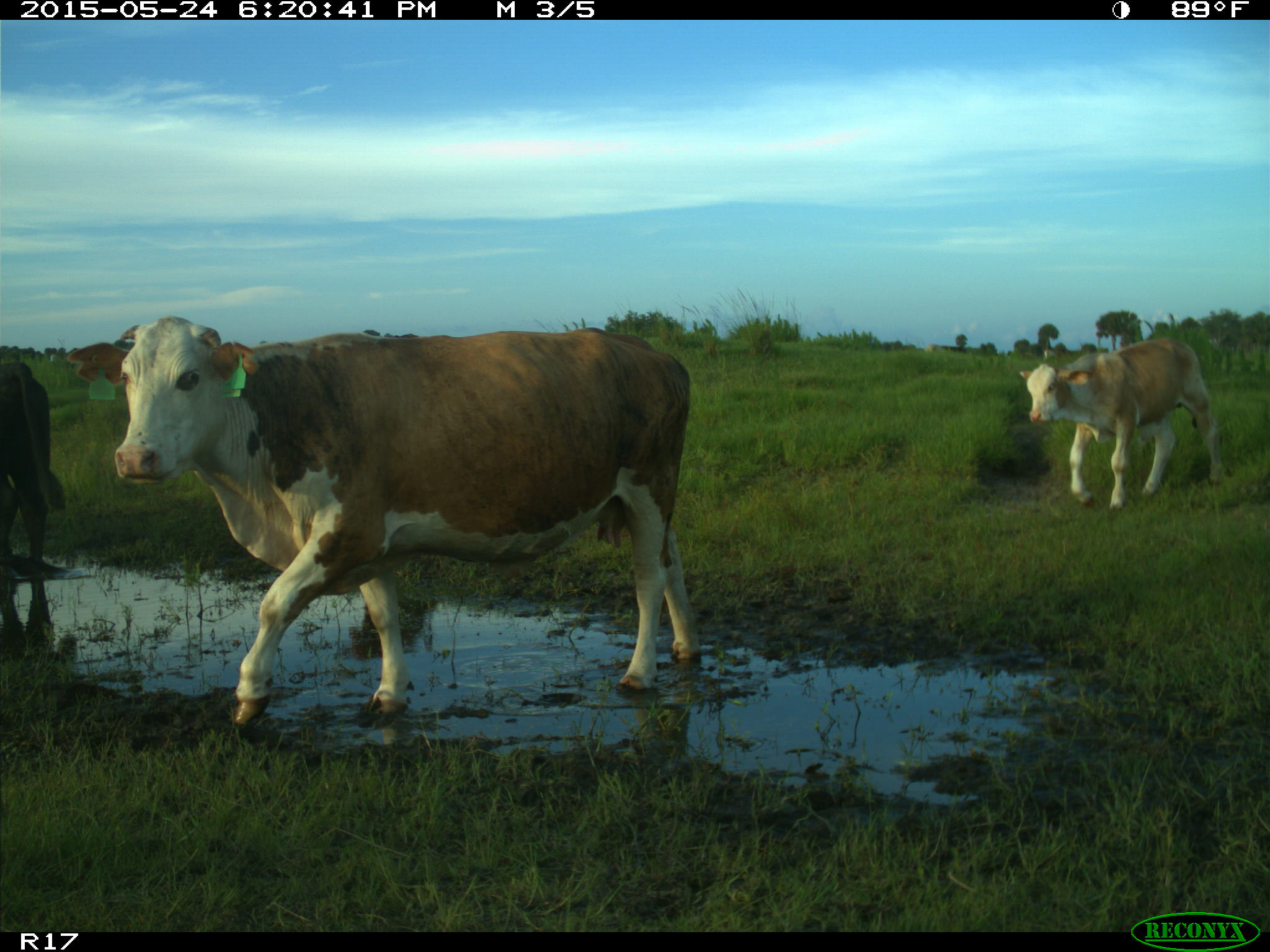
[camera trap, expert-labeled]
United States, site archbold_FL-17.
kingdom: Animalia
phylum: Chordata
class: Mammalia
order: Artiodactyla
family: Bovidae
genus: Bos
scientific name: Bos taurus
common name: domestic cow